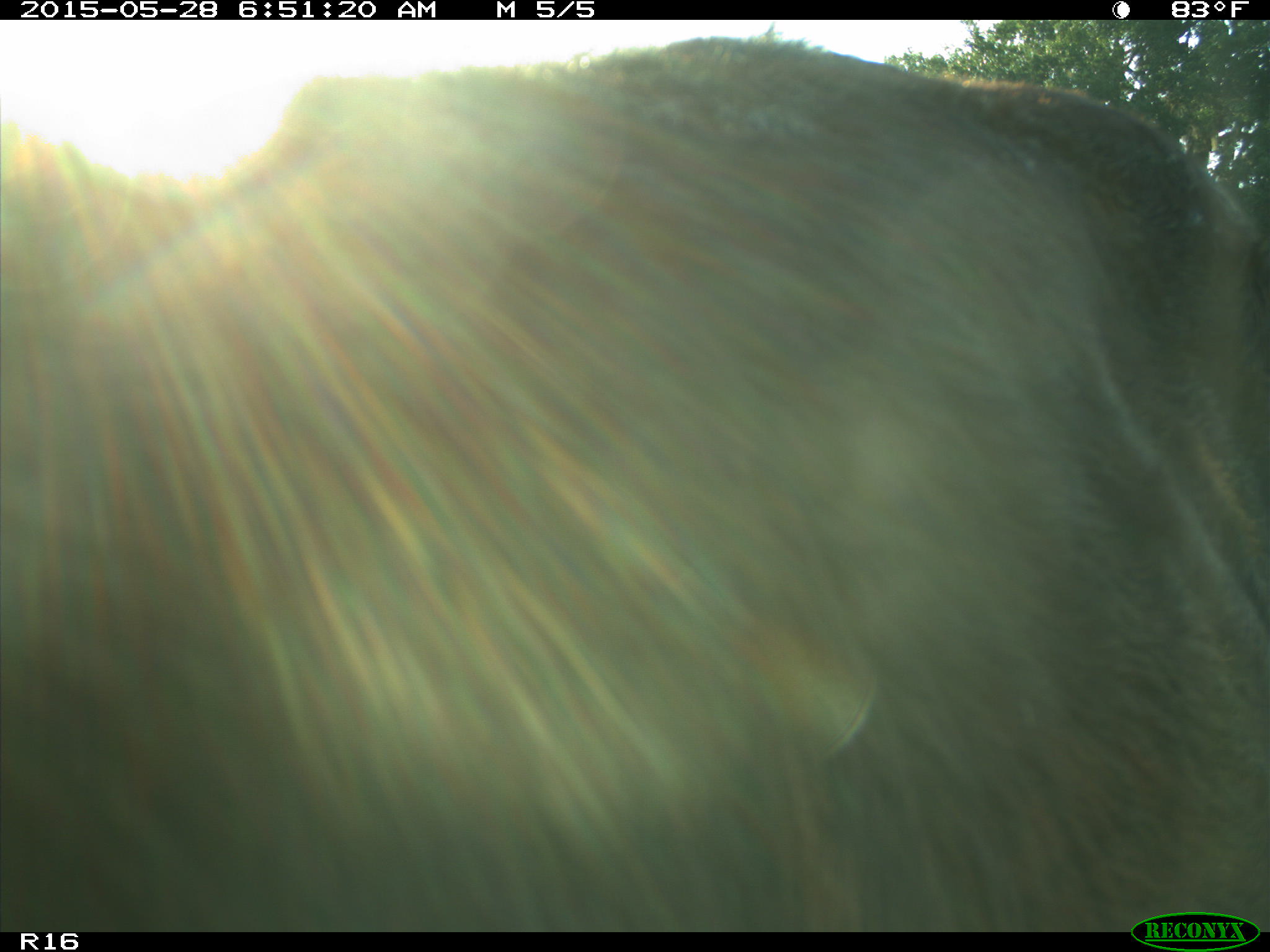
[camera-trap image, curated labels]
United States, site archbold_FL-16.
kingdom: Animalia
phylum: Chordata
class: Mammalia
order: Artiodactyla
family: Bovidae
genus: Bos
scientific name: Bos taurus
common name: domestic cow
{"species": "Bos taurus (domestic cow)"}